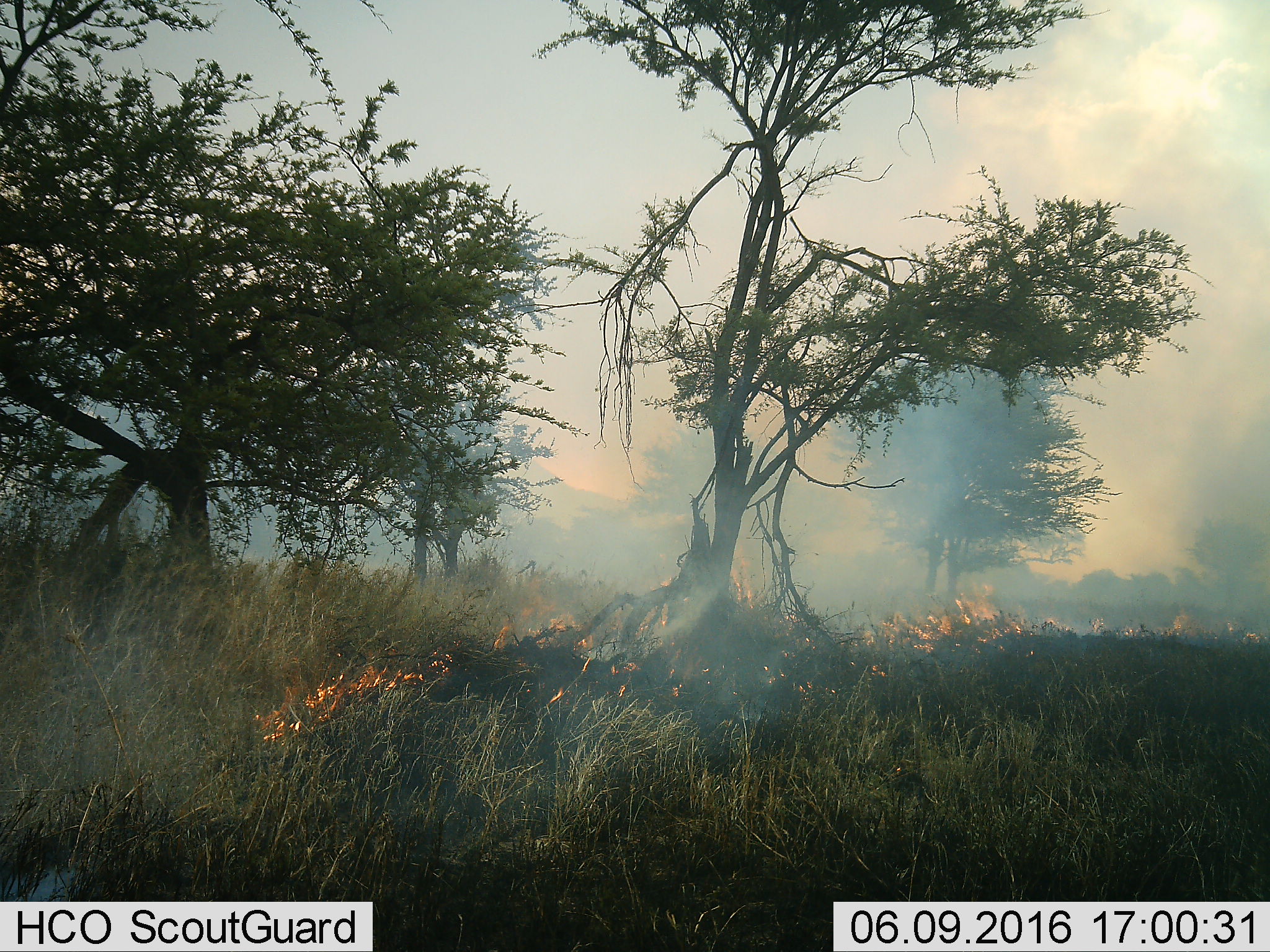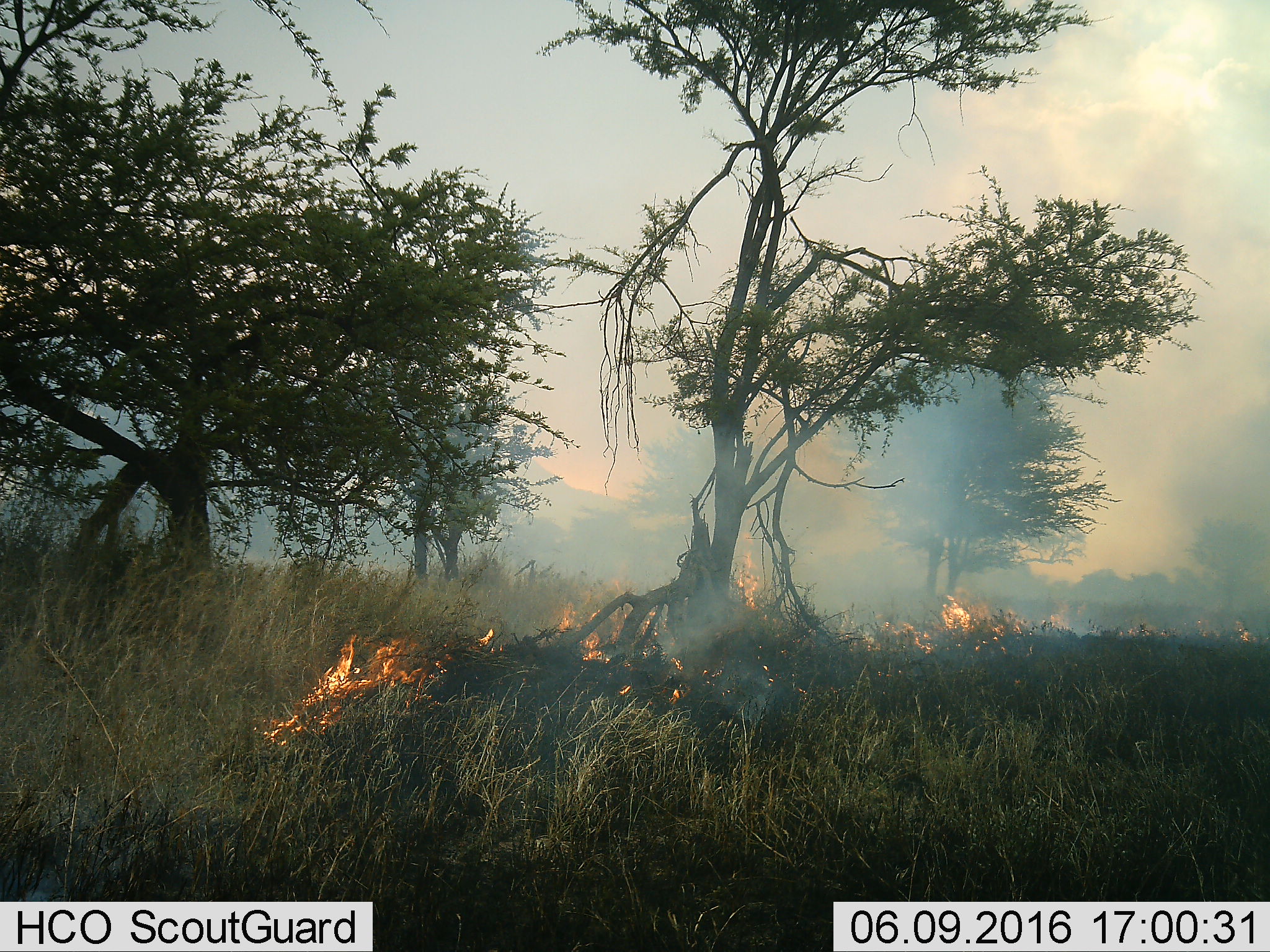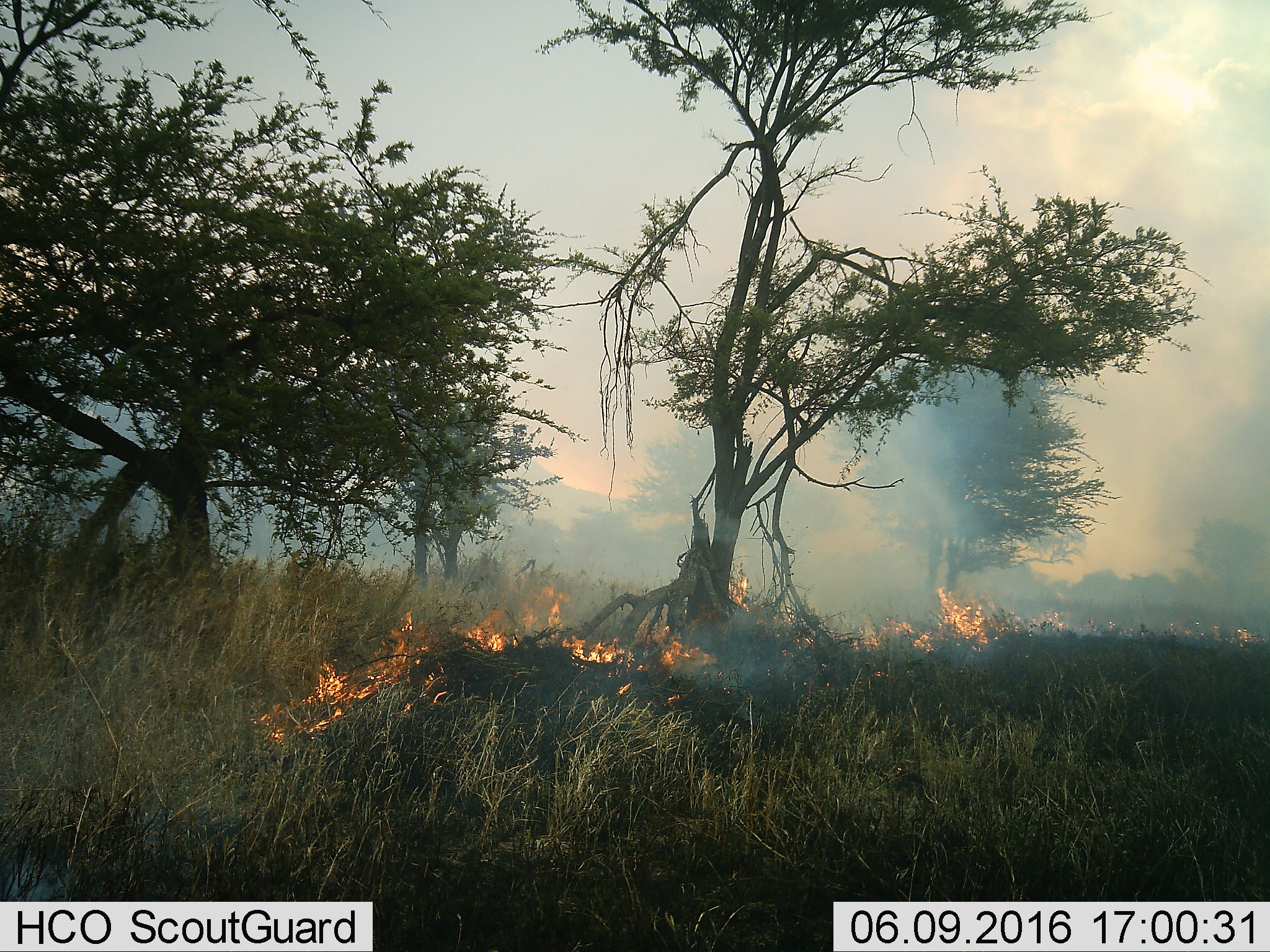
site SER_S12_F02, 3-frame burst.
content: unidentified animal